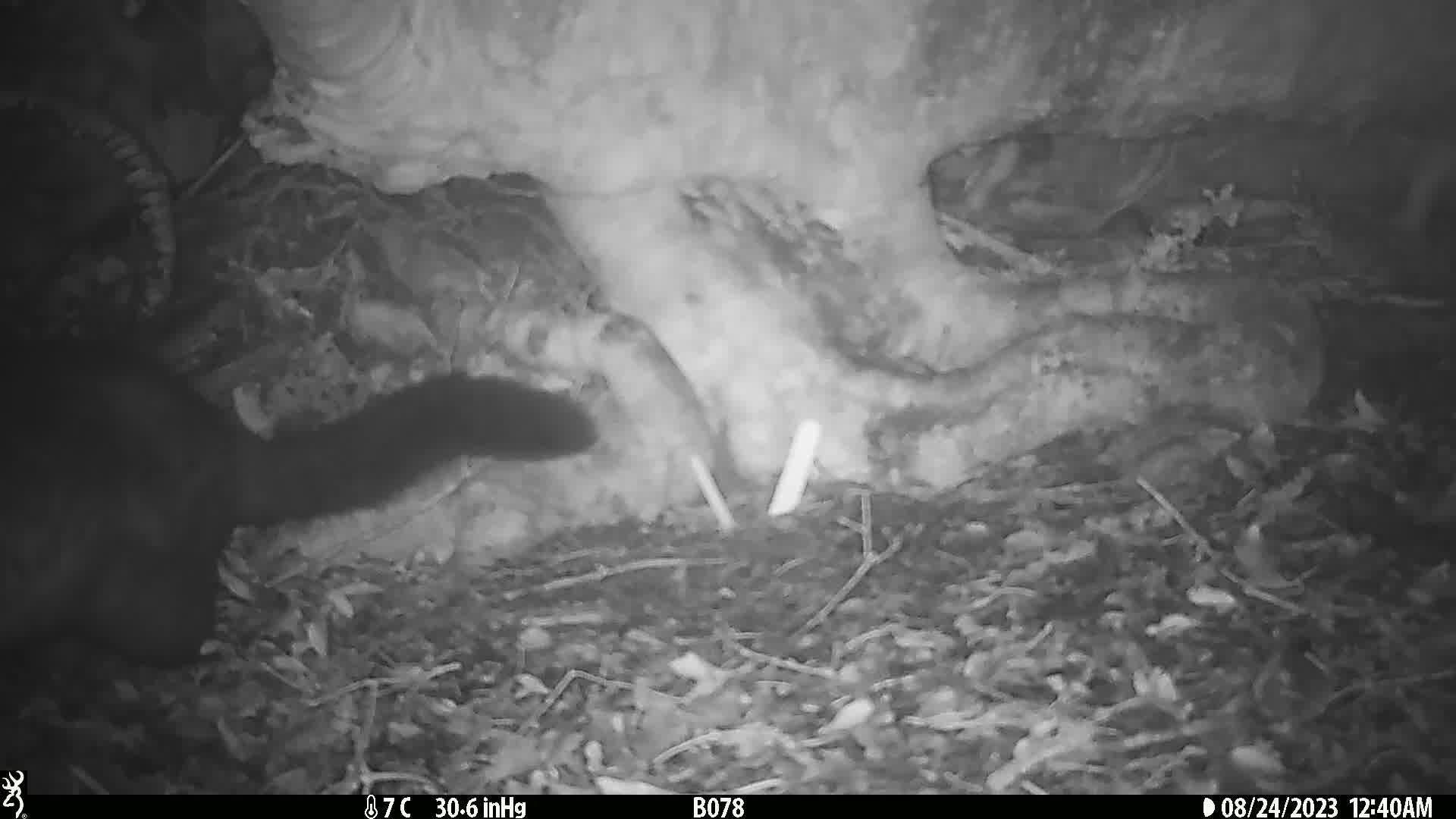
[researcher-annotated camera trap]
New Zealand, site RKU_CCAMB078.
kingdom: Animalia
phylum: Chordata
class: Mammalia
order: Diprotodontia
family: Phalangeridae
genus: Trichosurus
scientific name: Trichosurus vulpecula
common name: common brushtail possum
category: possum